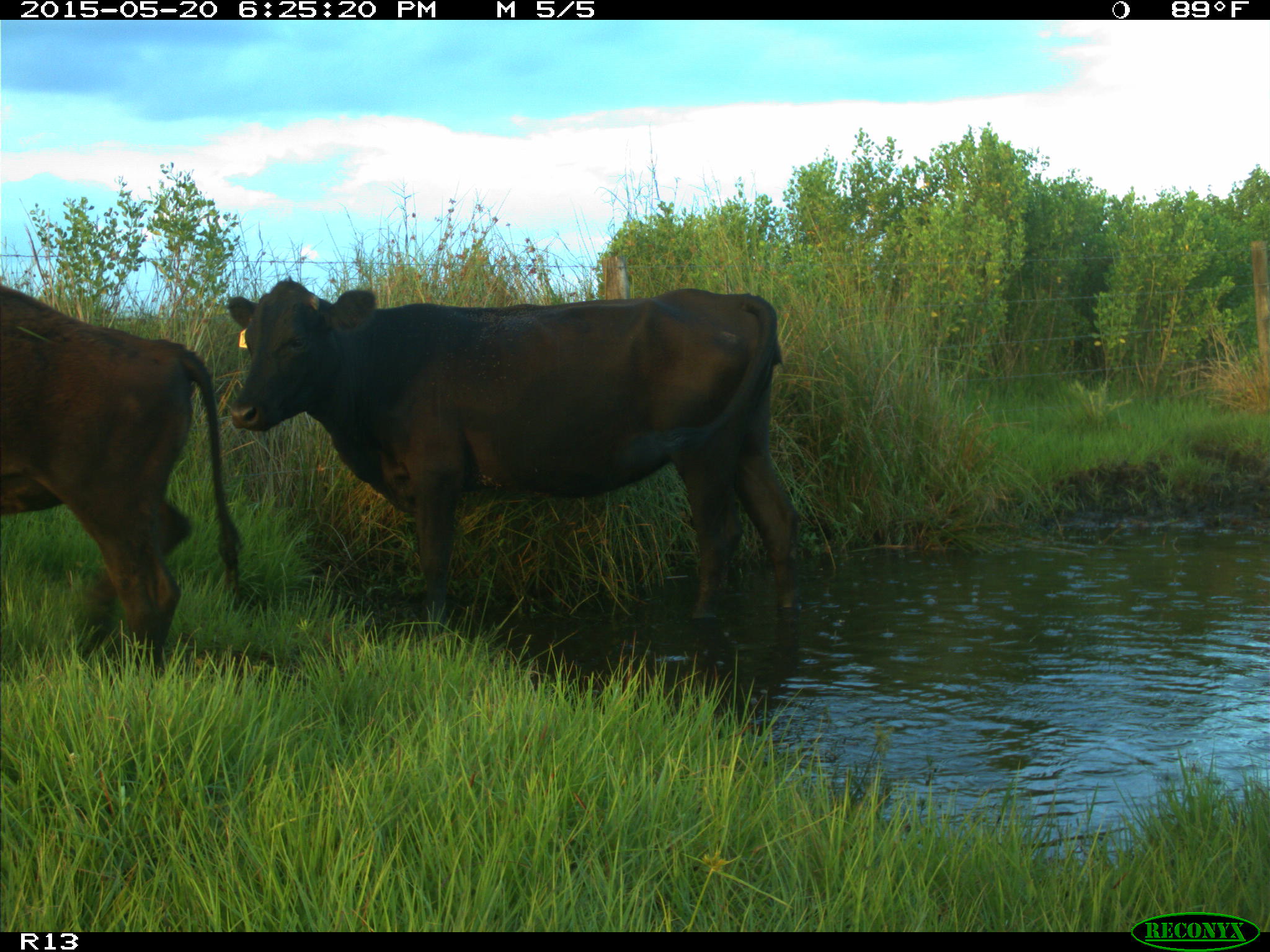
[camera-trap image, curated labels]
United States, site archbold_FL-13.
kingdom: Animalia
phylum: Chordata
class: Mammalia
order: Artiodactyla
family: Bovidae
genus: Bos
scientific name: Bos taurus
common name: domestic cow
Bos taurus (domestic cow).